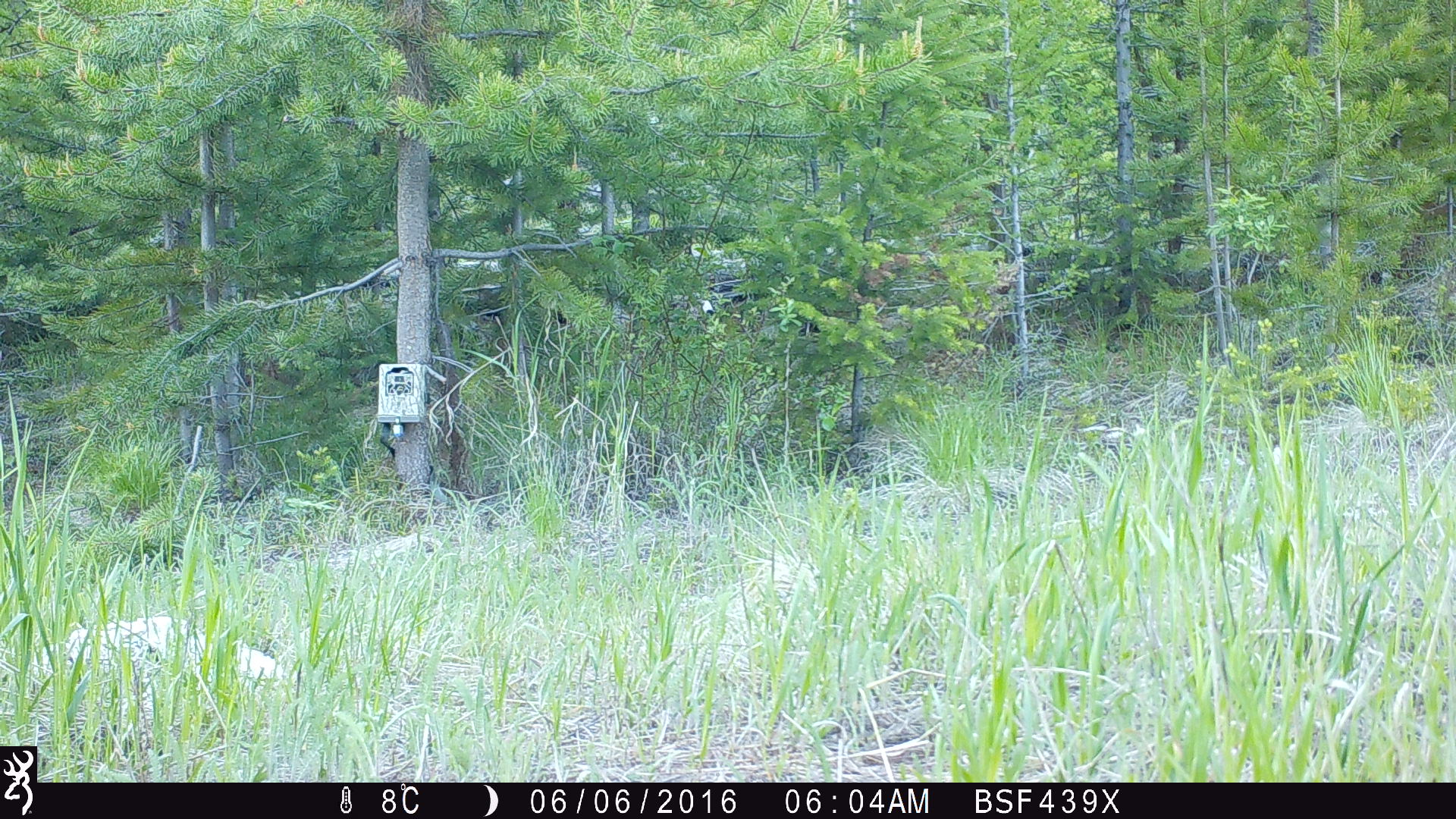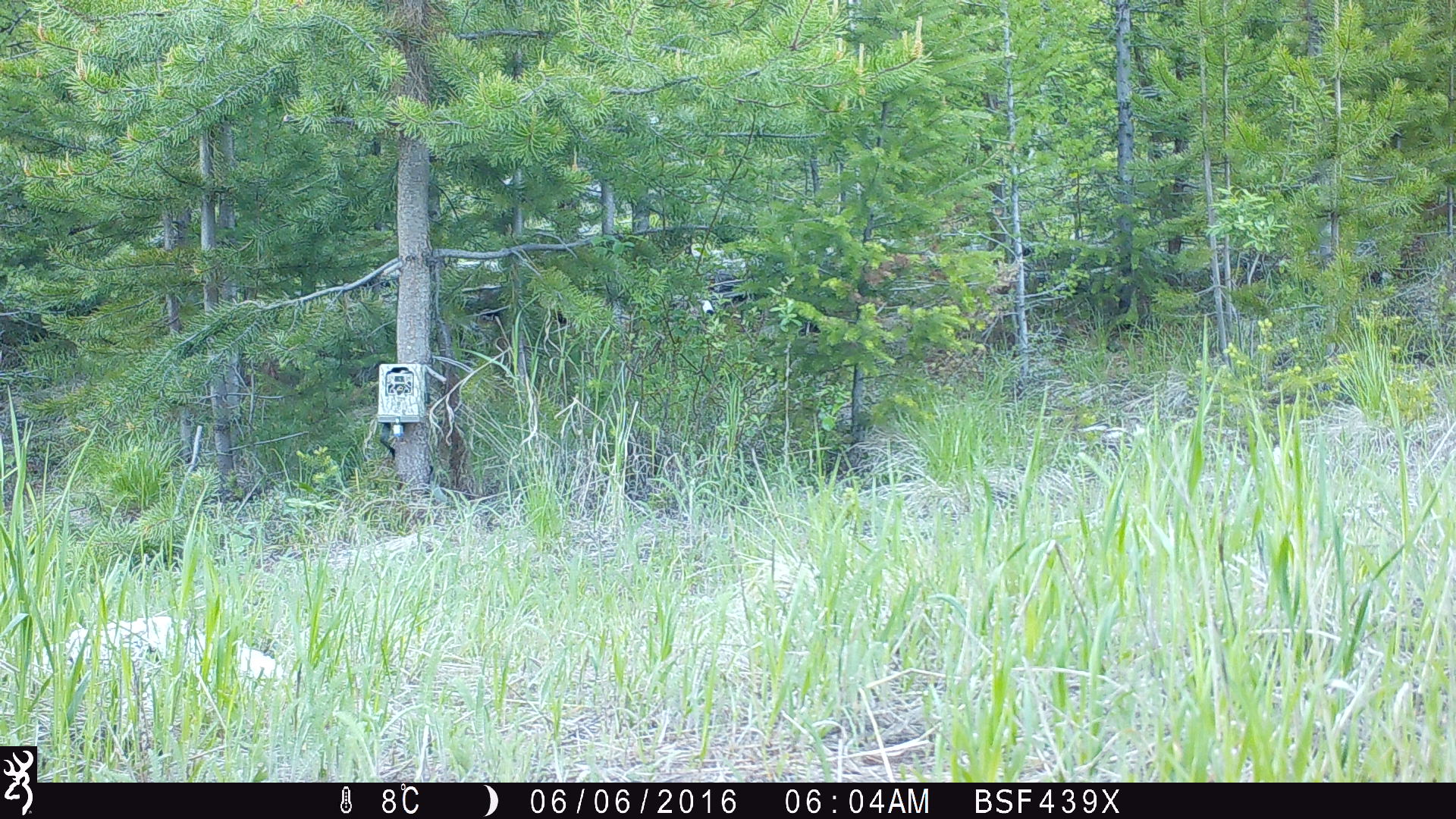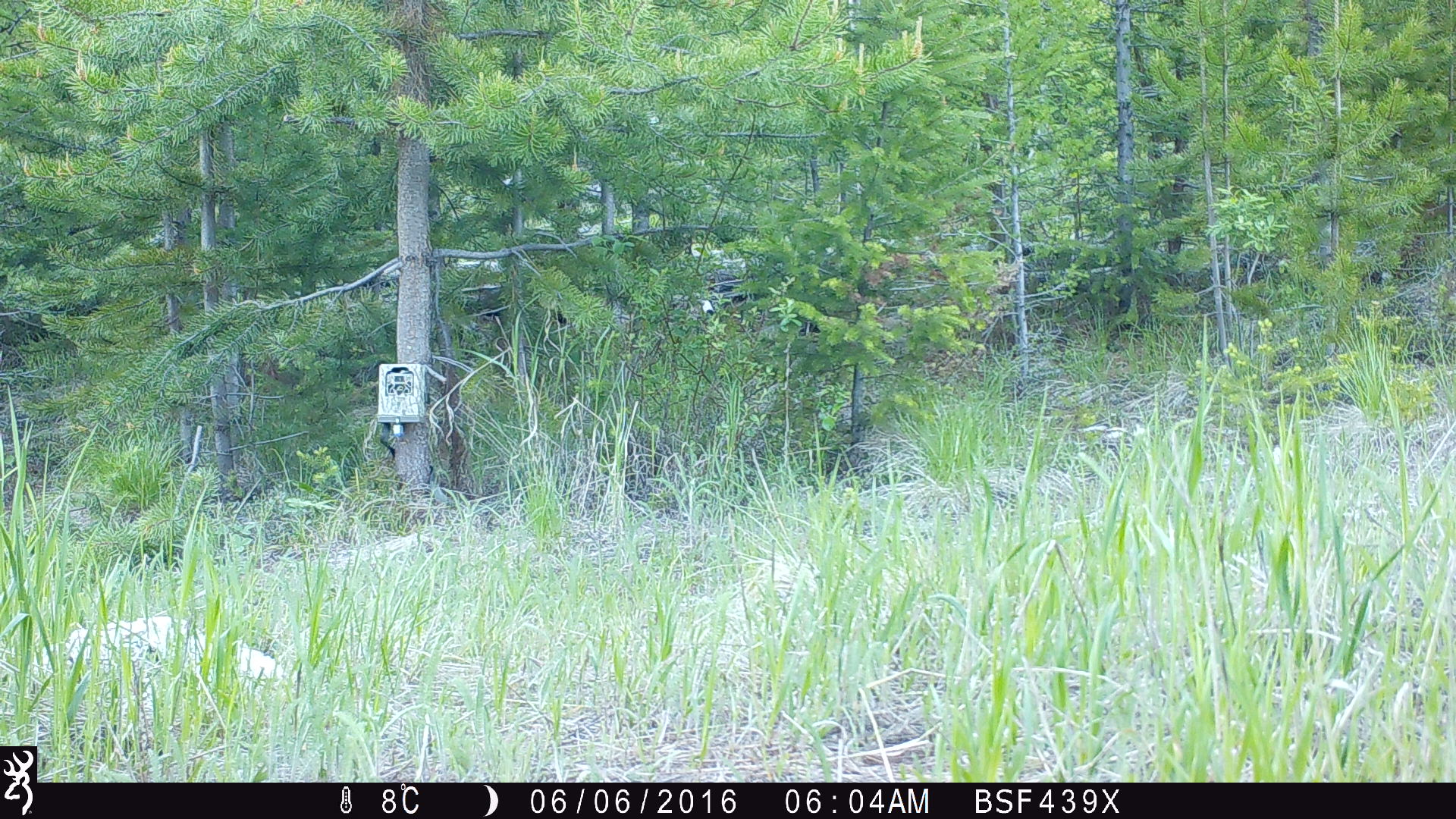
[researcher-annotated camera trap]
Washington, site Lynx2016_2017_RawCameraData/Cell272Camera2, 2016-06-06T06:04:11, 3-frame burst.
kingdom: Animalia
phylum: Chordata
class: Mammalia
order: Carnivora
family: Mephitidae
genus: Mephitis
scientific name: Mephitis mephitis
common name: striped skunk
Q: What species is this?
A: Mephitis mephitis (striped skunk).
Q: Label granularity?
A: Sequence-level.